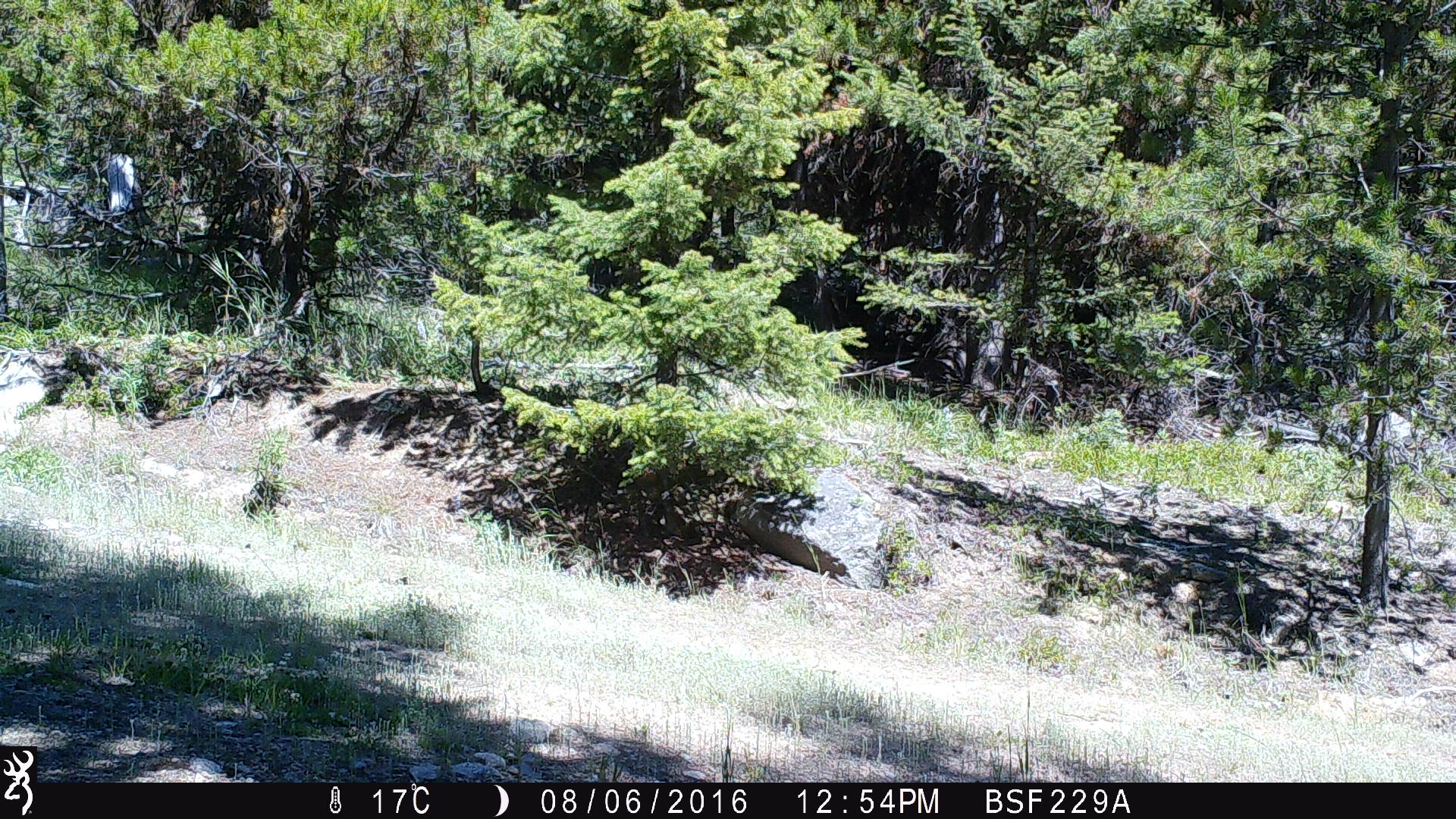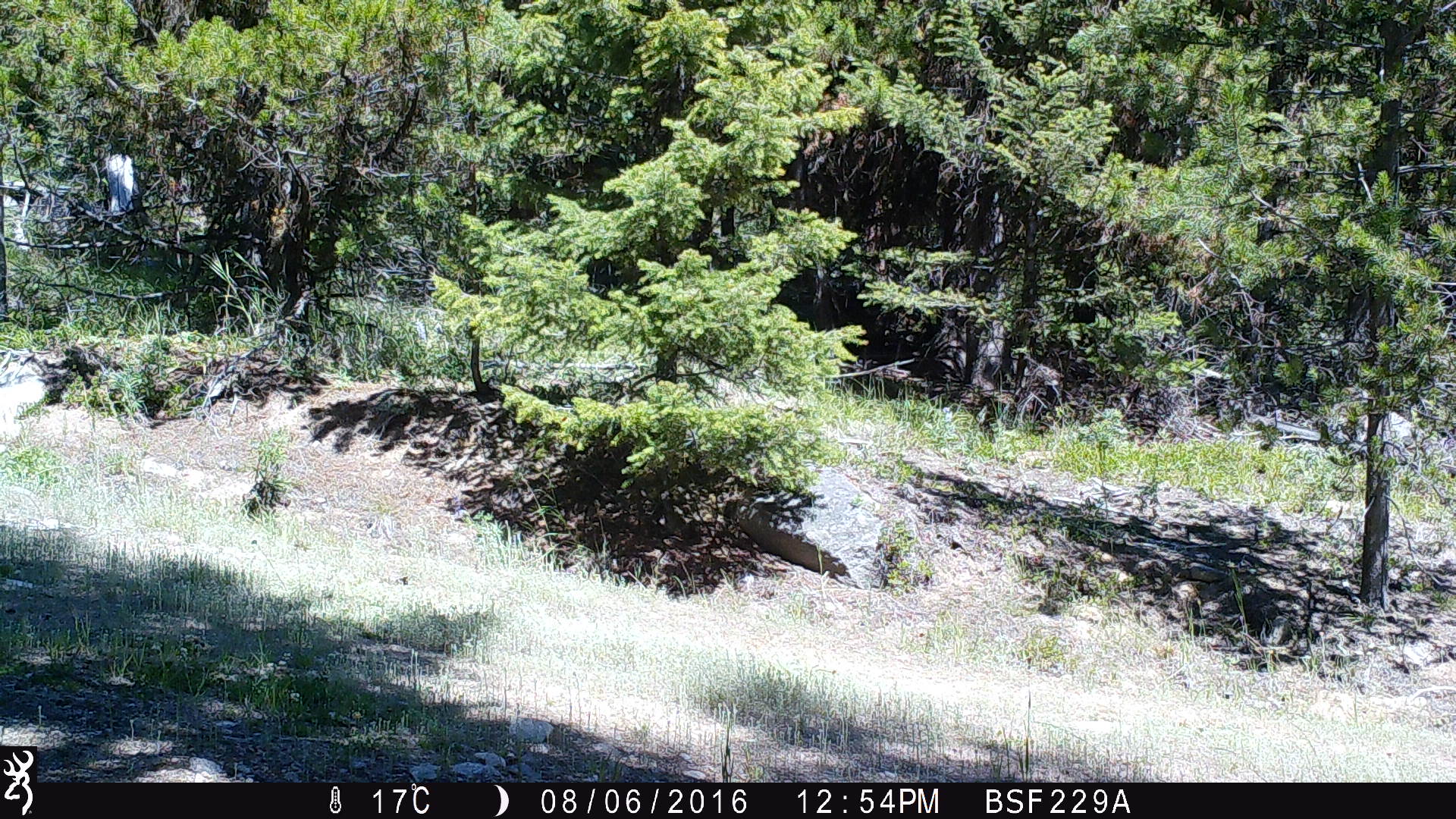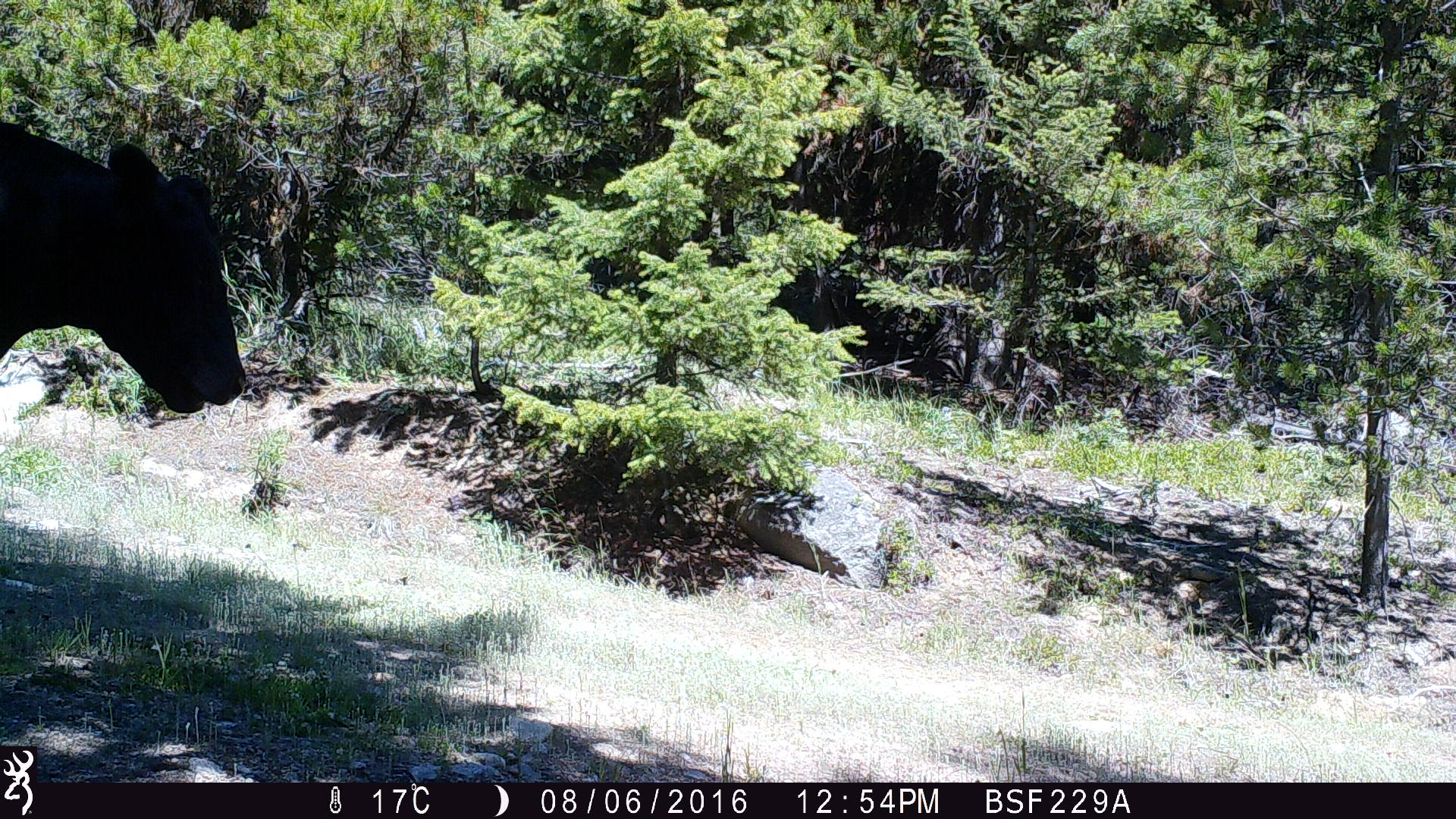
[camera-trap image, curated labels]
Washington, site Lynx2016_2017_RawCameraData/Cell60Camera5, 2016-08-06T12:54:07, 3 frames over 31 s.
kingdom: Animalia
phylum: Chordata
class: Mammalia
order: Artiodactyla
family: Bovidae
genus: Bos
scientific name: Bos taurus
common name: domestic cattle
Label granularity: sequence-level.